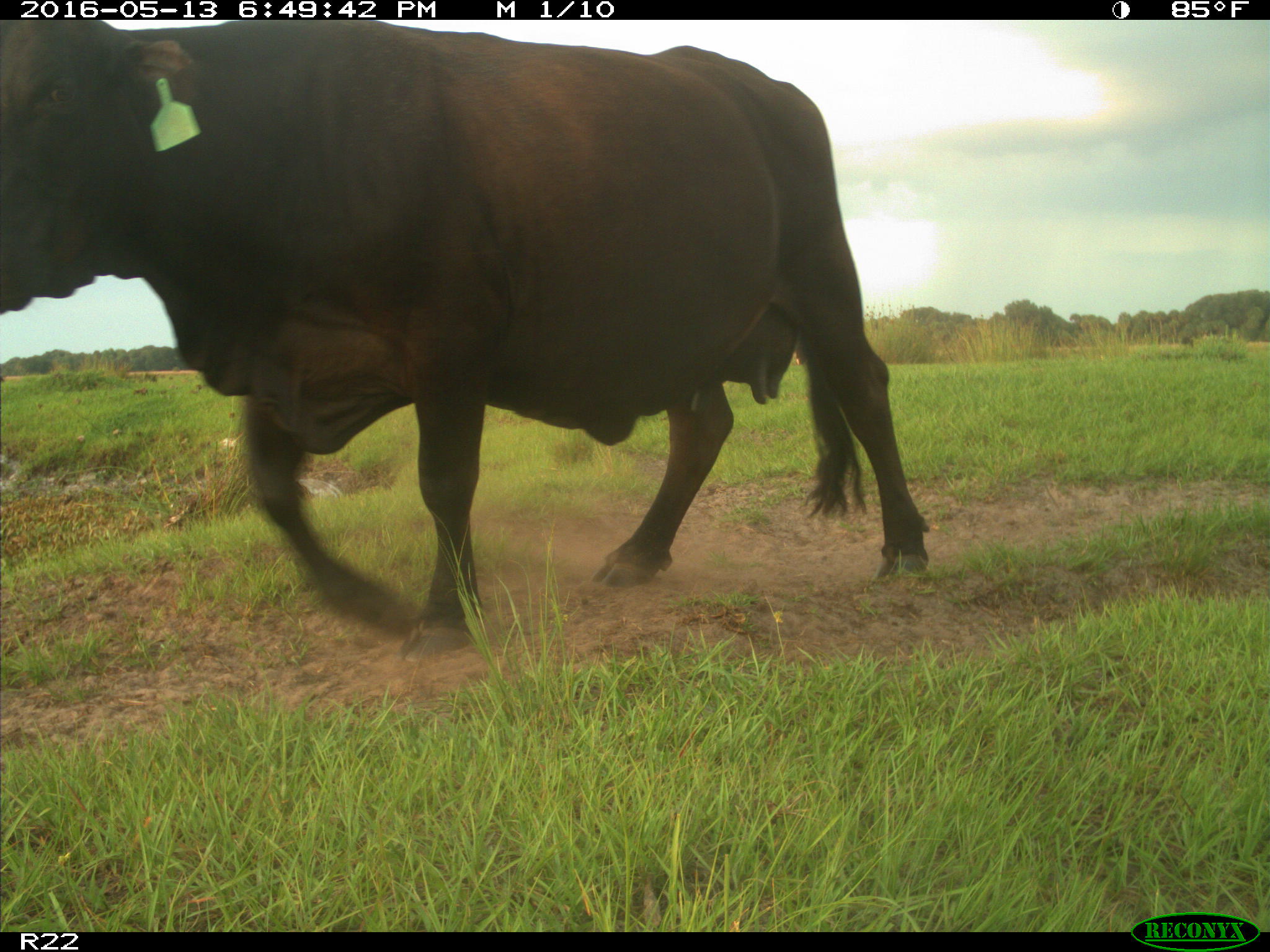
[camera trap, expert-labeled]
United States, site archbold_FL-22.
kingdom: Animalia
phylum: Chordata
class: Mammalia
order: Artiodactyla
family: Bovidae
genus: Bos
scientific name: Bos taurus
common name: domestic cow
Bos taurus (domestic cow).